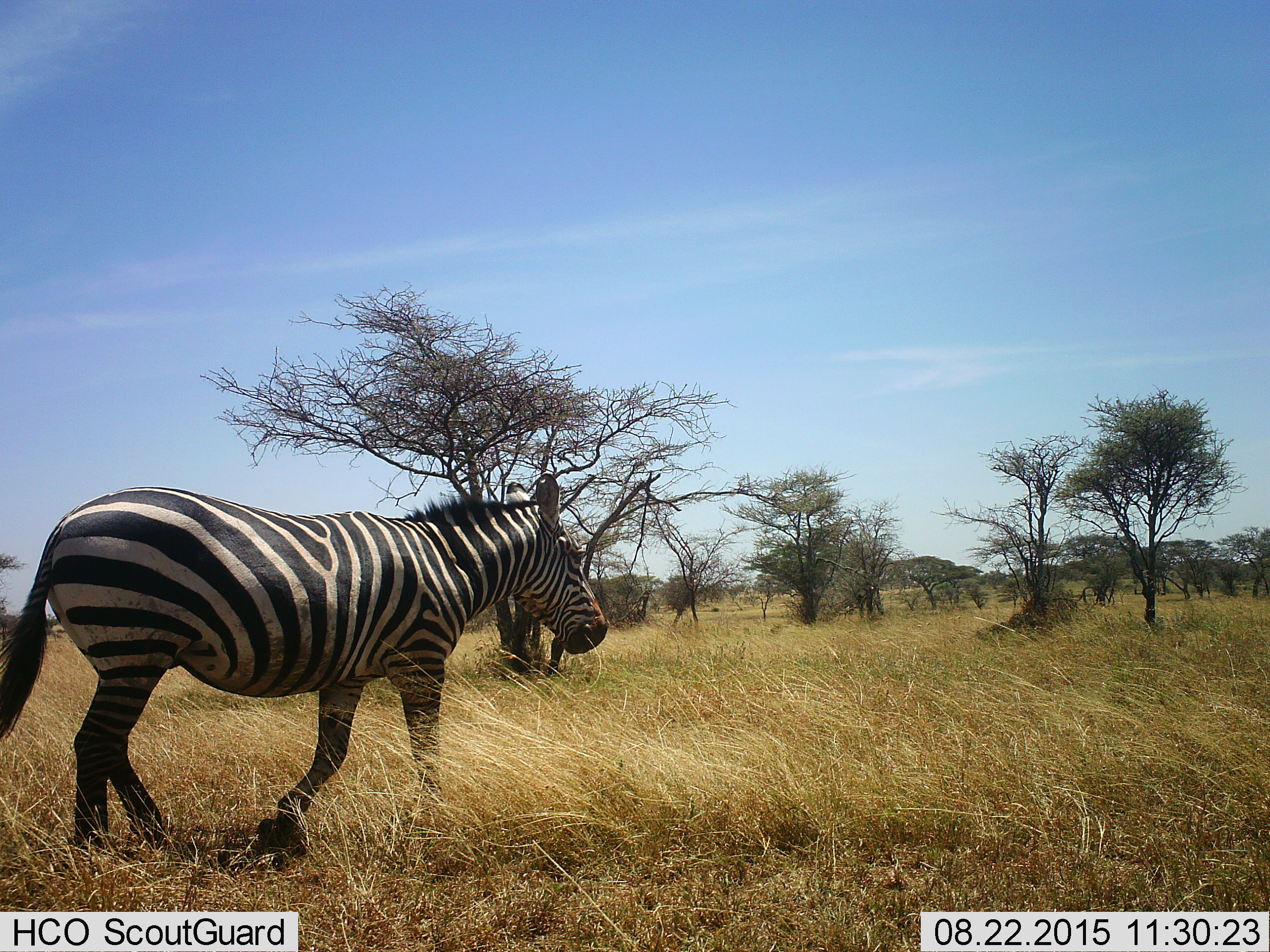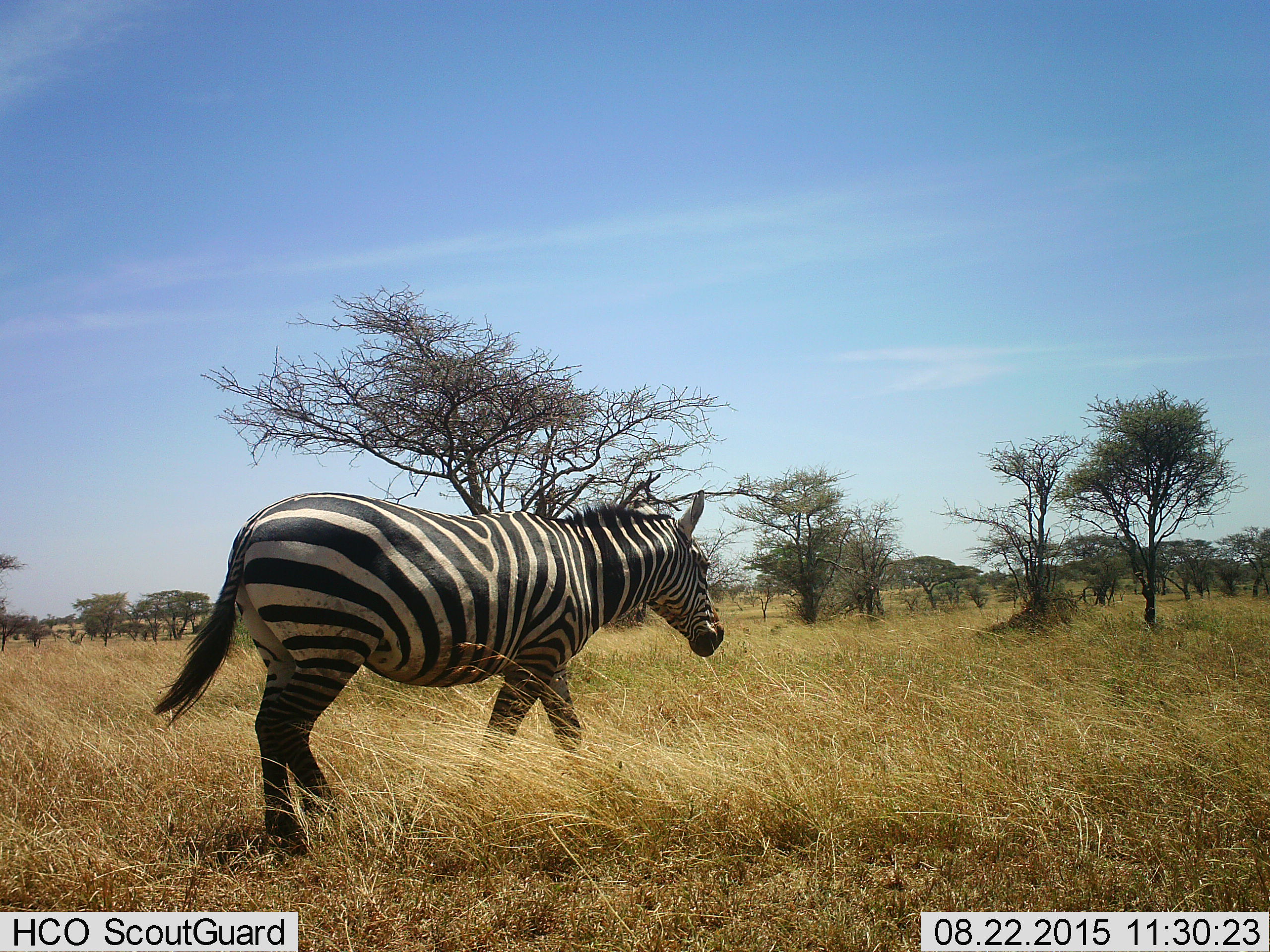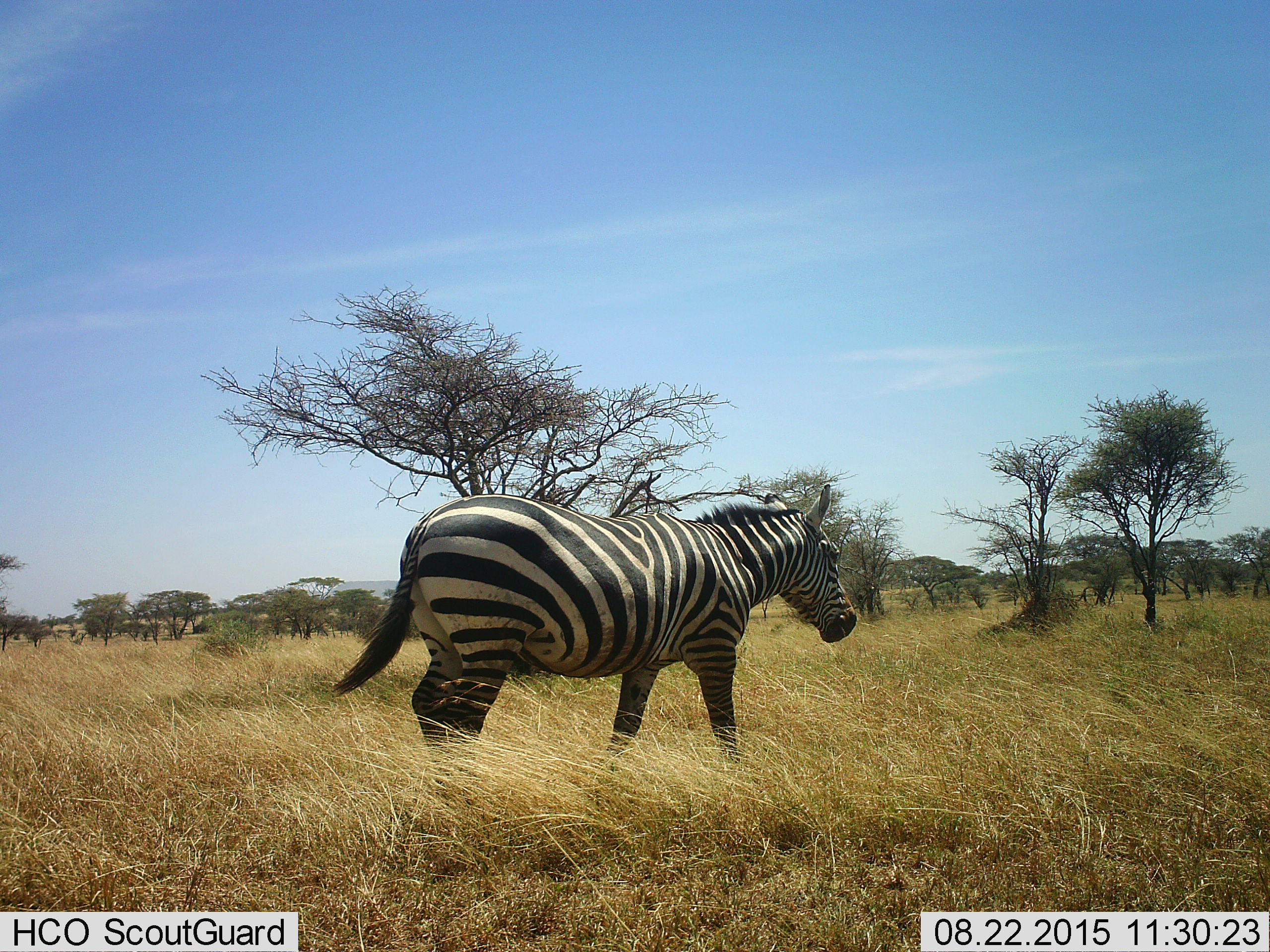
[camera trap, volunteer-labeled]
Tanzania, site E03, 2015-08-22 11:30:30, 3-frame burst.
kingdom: Animalia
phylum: Chordata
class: Mammalia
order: Perissodactyla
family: Equidae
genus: Equus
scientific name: Equus quagga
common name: plains zebra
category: zebra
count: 1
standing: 0%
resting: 0%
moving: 100%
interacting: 0%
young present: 0%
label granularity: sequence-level